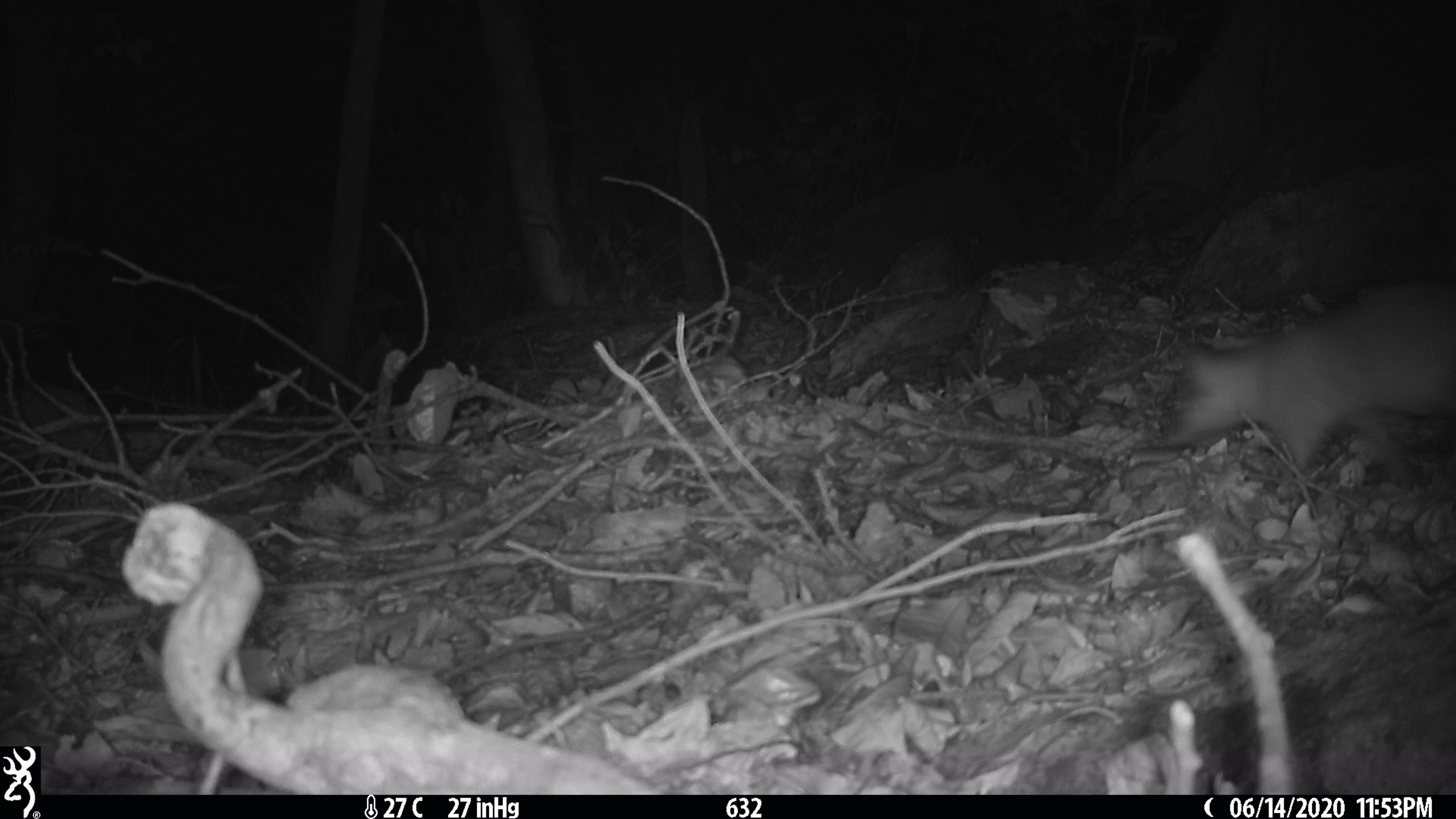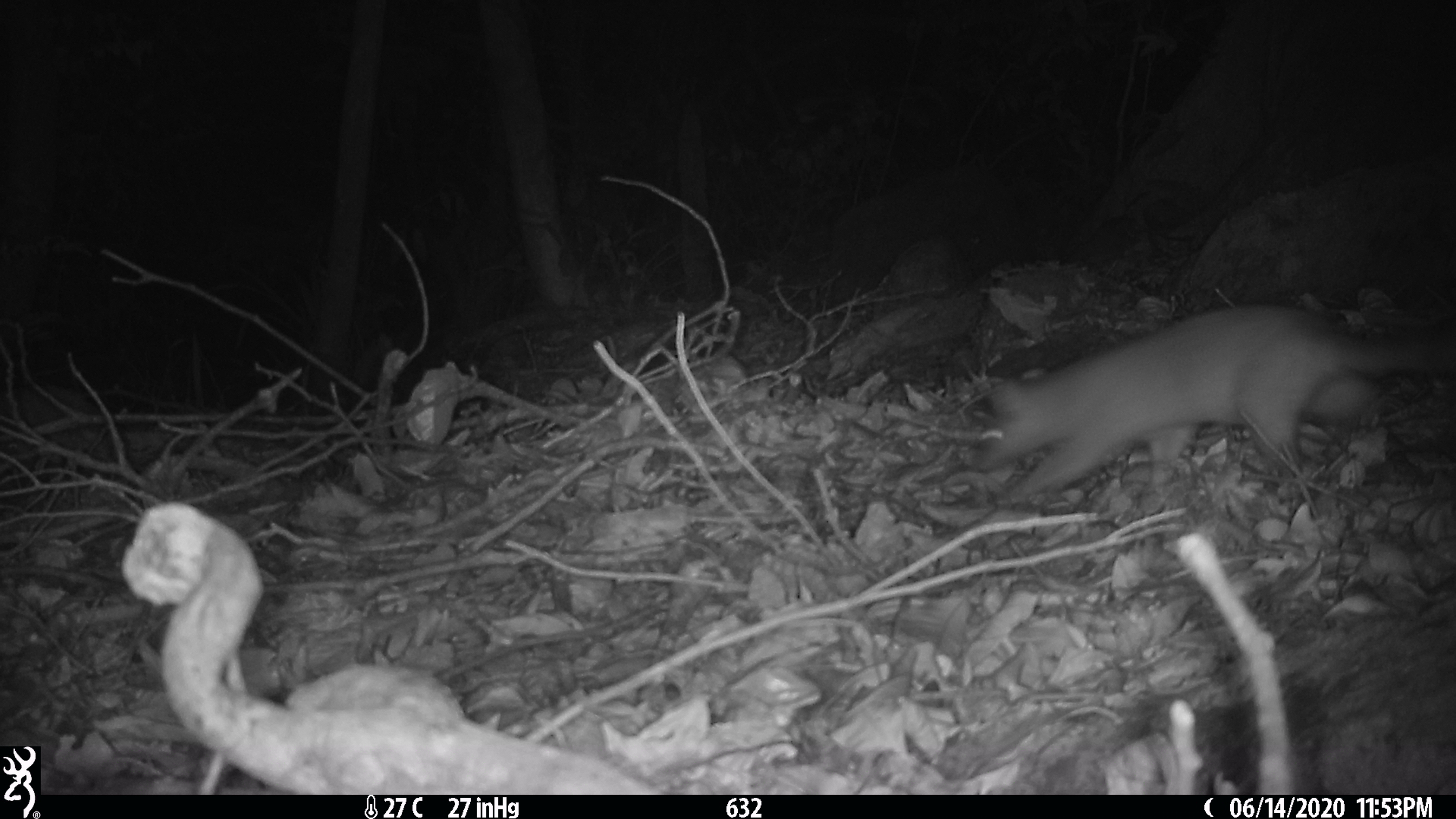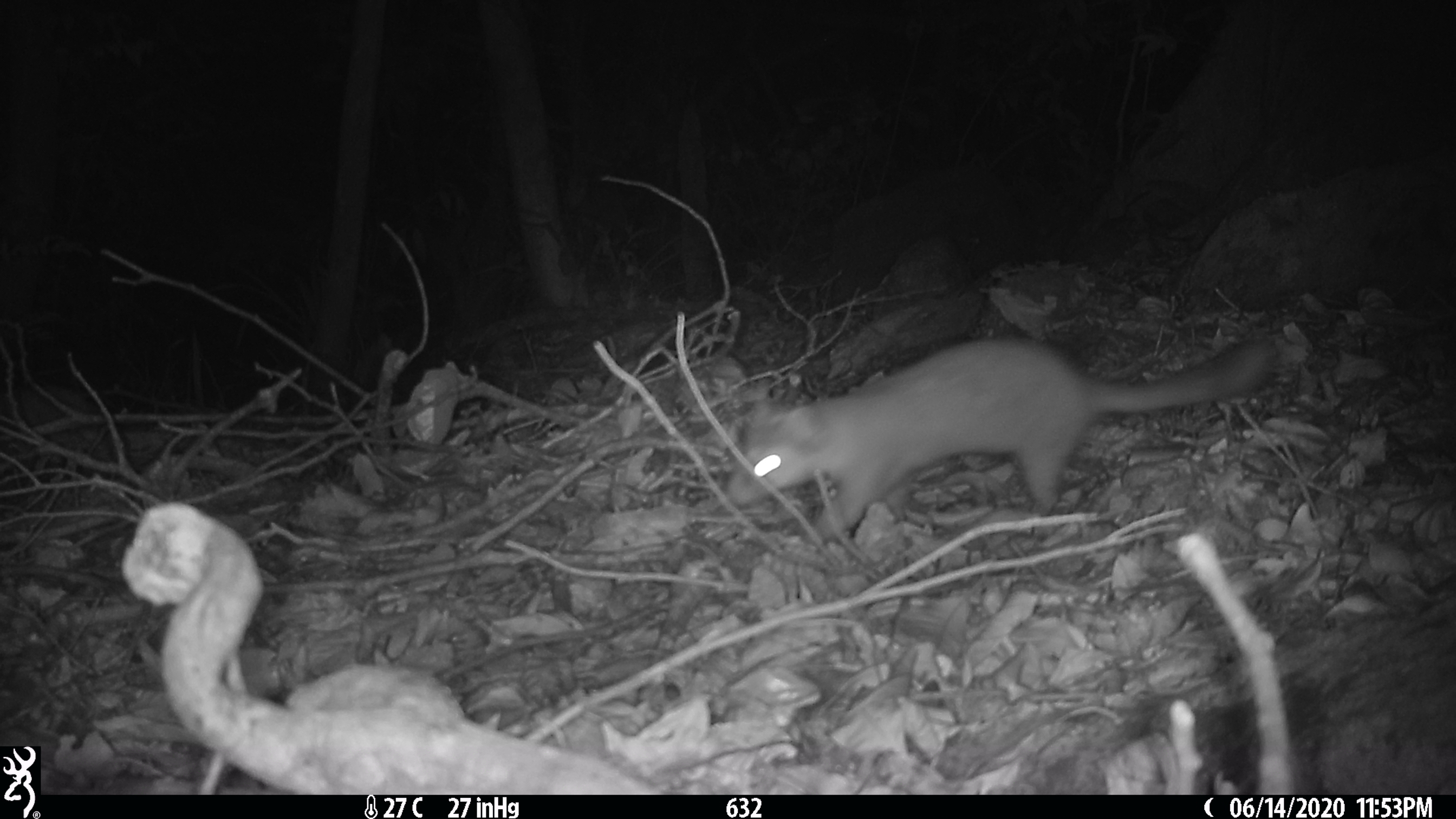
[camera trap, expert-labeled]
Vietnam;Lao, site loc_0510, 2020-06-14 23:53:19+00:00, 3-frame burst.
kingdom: Animalia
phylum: Chordata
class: Mammalia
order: Carnivora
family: Mustelidae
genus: Melogale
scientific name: Melogale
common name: ferret badger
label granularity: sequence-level